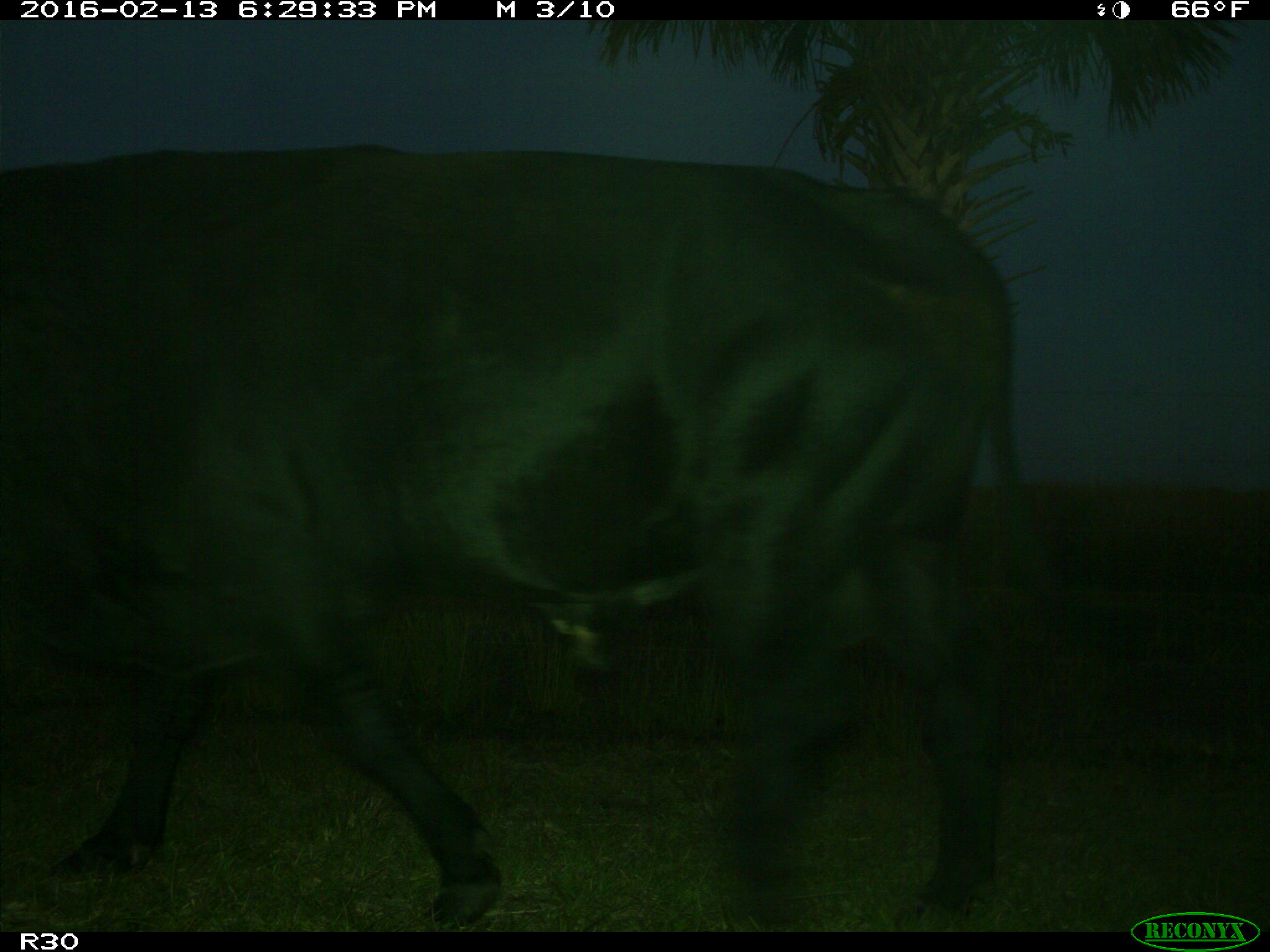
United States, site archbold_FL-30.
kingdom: Animalia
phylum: Chordata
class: Mammalia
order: Artiodactyla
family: Bovidae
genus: Bos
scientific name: Bos taurus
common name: domestic cow